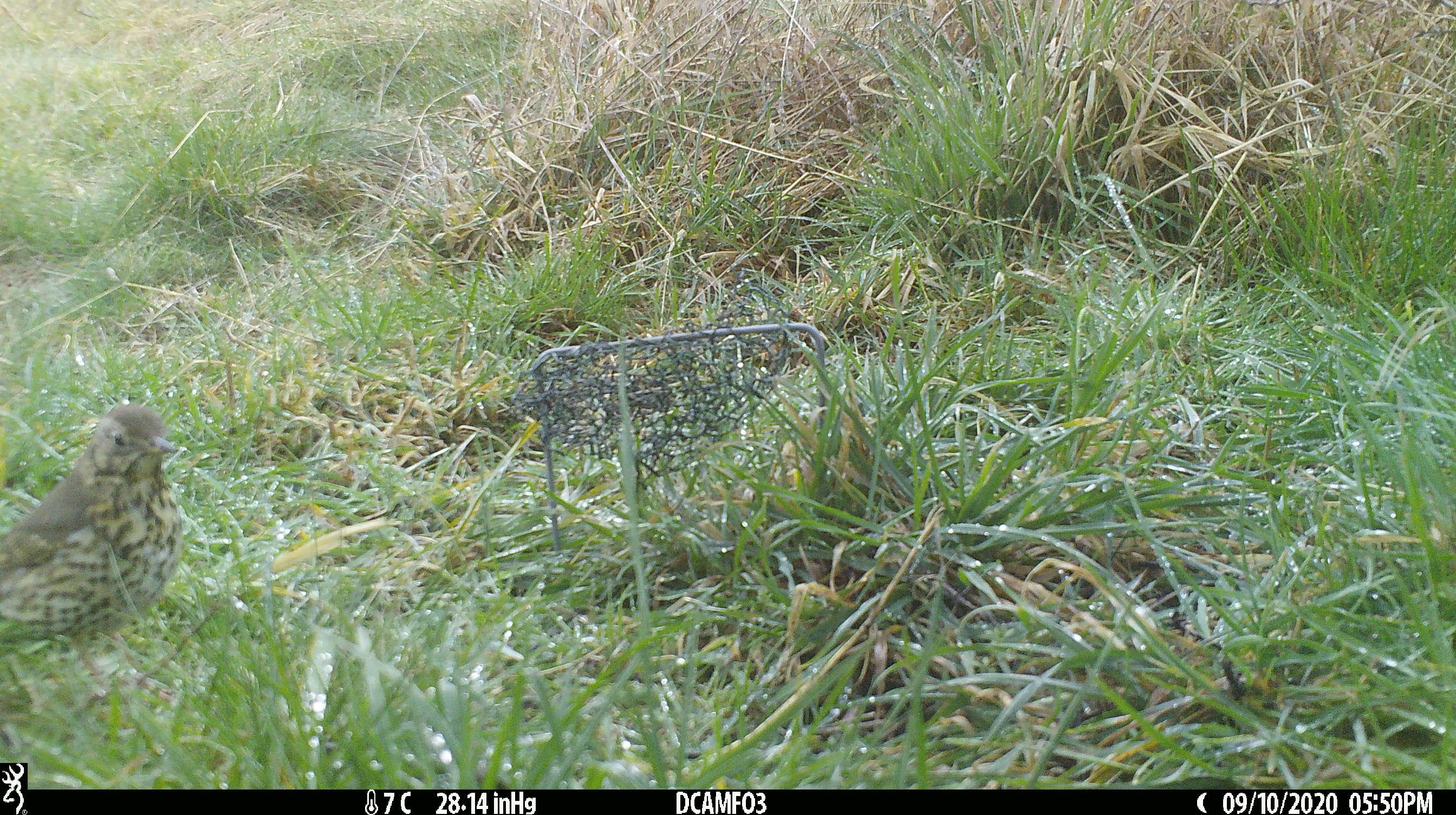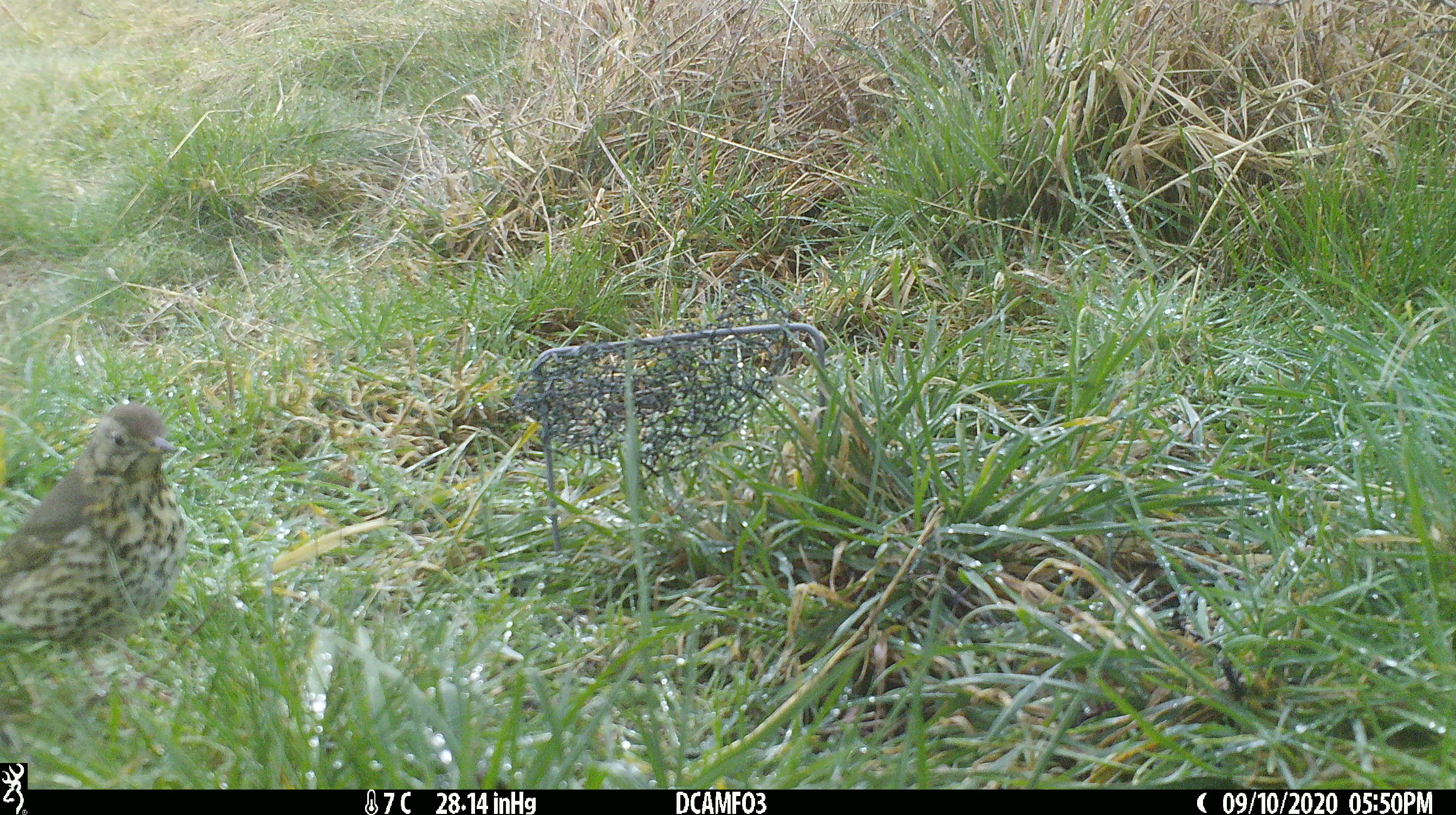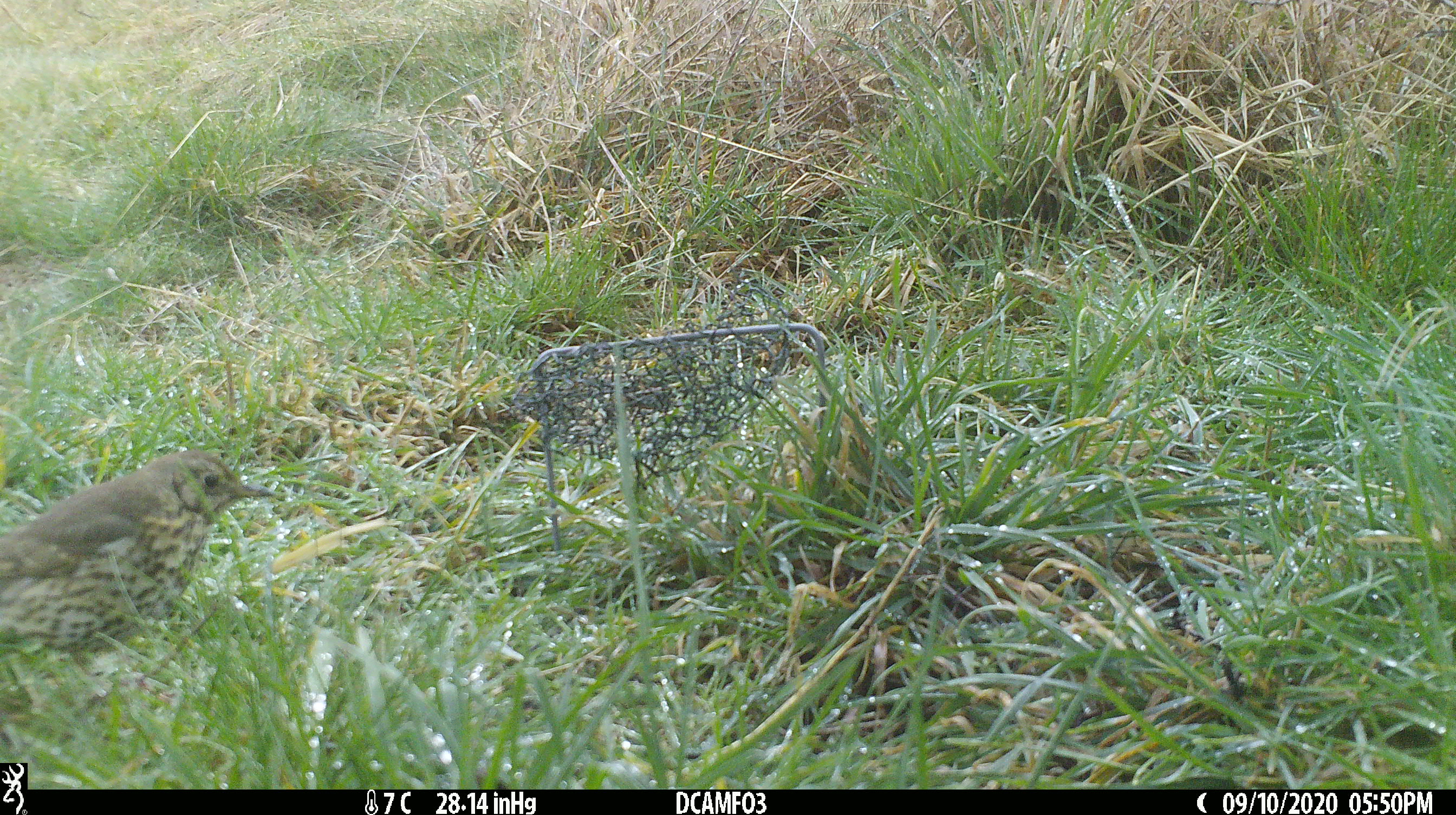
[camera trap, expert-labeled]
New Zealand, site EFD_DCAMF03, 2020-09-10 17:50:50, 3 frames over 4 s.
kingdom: Animalia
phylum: Chordata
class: Aves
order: Passeriformes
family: Turdidae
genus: Turdus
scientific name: Turdus philomelos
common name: song thrush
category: thrush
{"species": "thrush (song thrush) (Turdus philomelos)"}